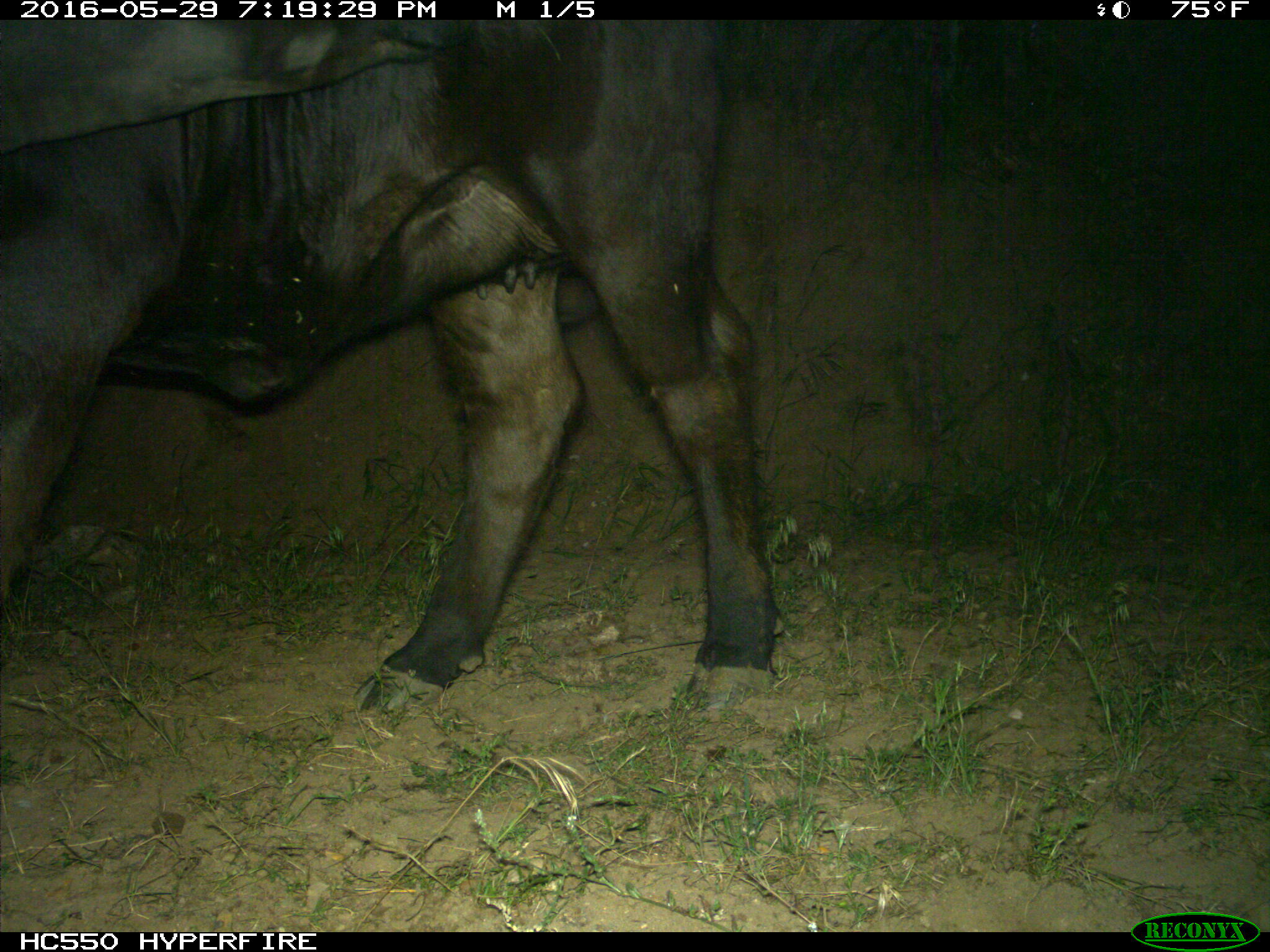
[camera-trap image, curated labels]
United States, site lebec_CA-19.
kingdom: Animalia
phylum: Chordata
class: Mammalia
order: Artiodactyla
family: Bovidae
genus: Bos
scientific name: Bos taurus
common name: domestic cow